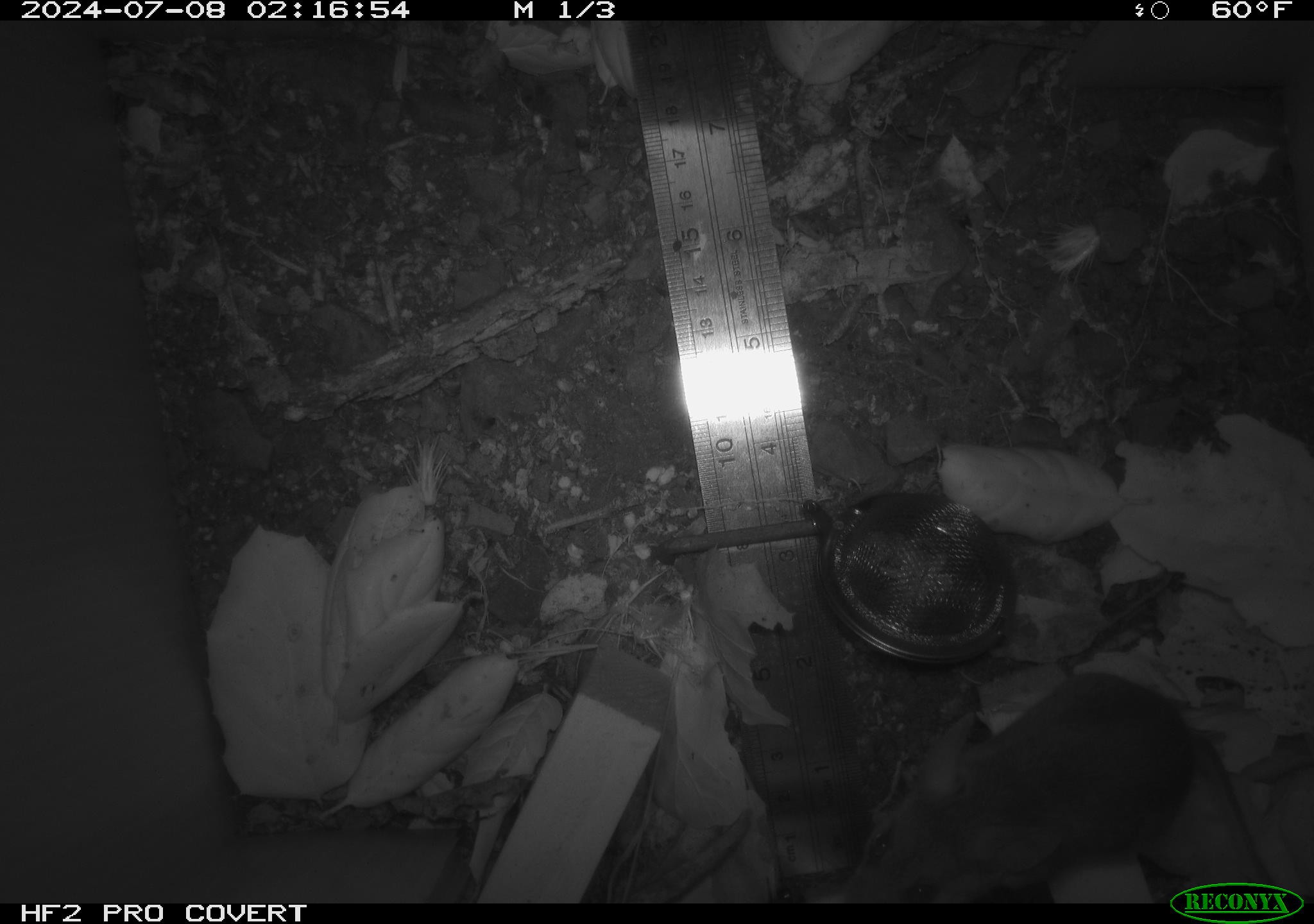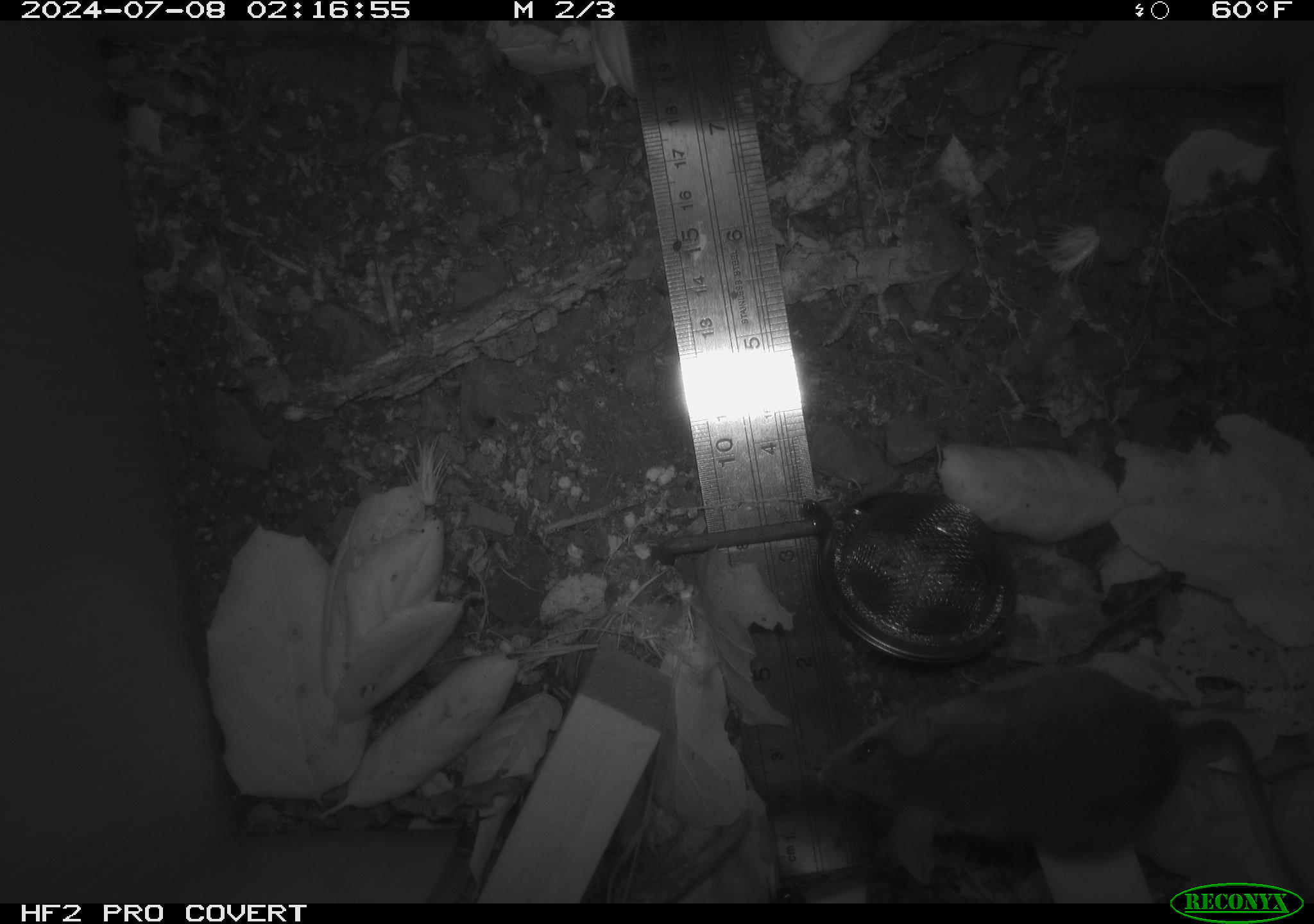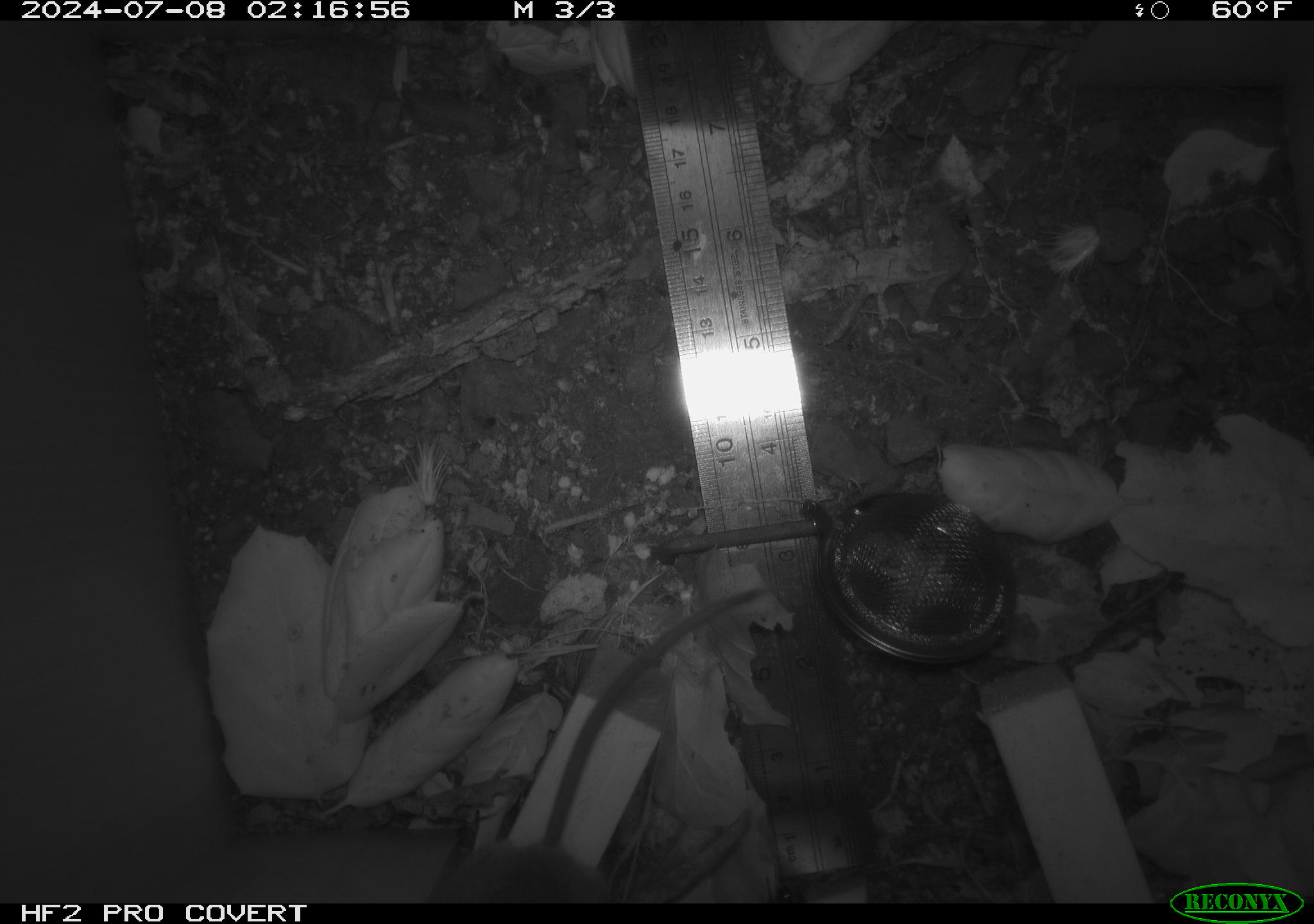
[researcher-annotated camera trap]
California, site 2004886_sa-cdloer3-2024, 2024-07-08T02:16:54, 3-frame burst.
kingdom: Animalia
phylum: Chordata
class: Mammalia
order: Rodentia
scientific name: Rodentia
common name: rodent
Rodent (Rodentia).